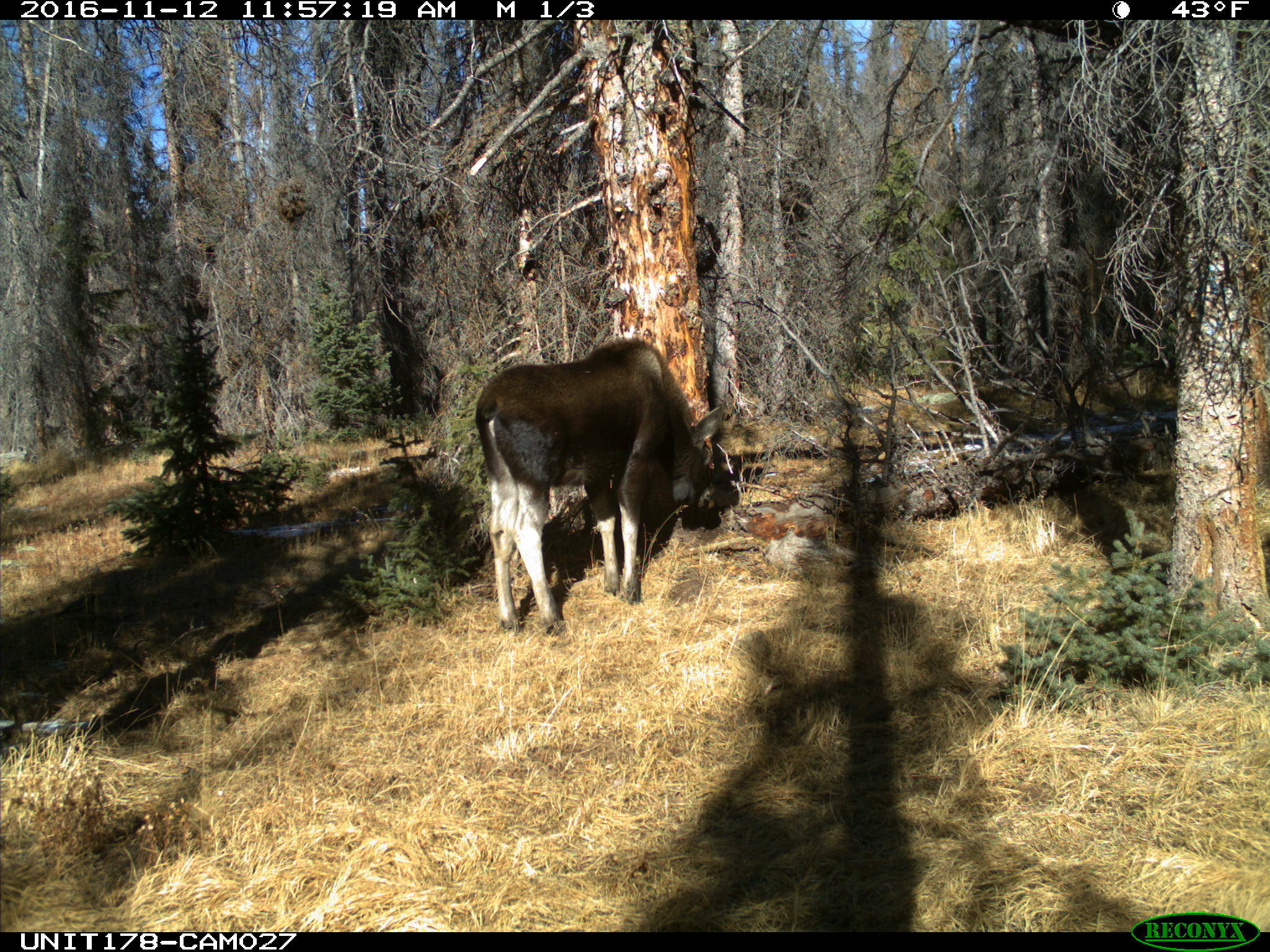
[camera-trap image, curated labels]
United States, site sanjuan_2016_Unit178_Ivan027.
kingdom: Animalia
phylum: Chordata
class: Mammalia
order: Artiodactyla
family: Cervidae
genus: Alces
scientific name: Alces alces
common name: moose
Alces alces (moose).